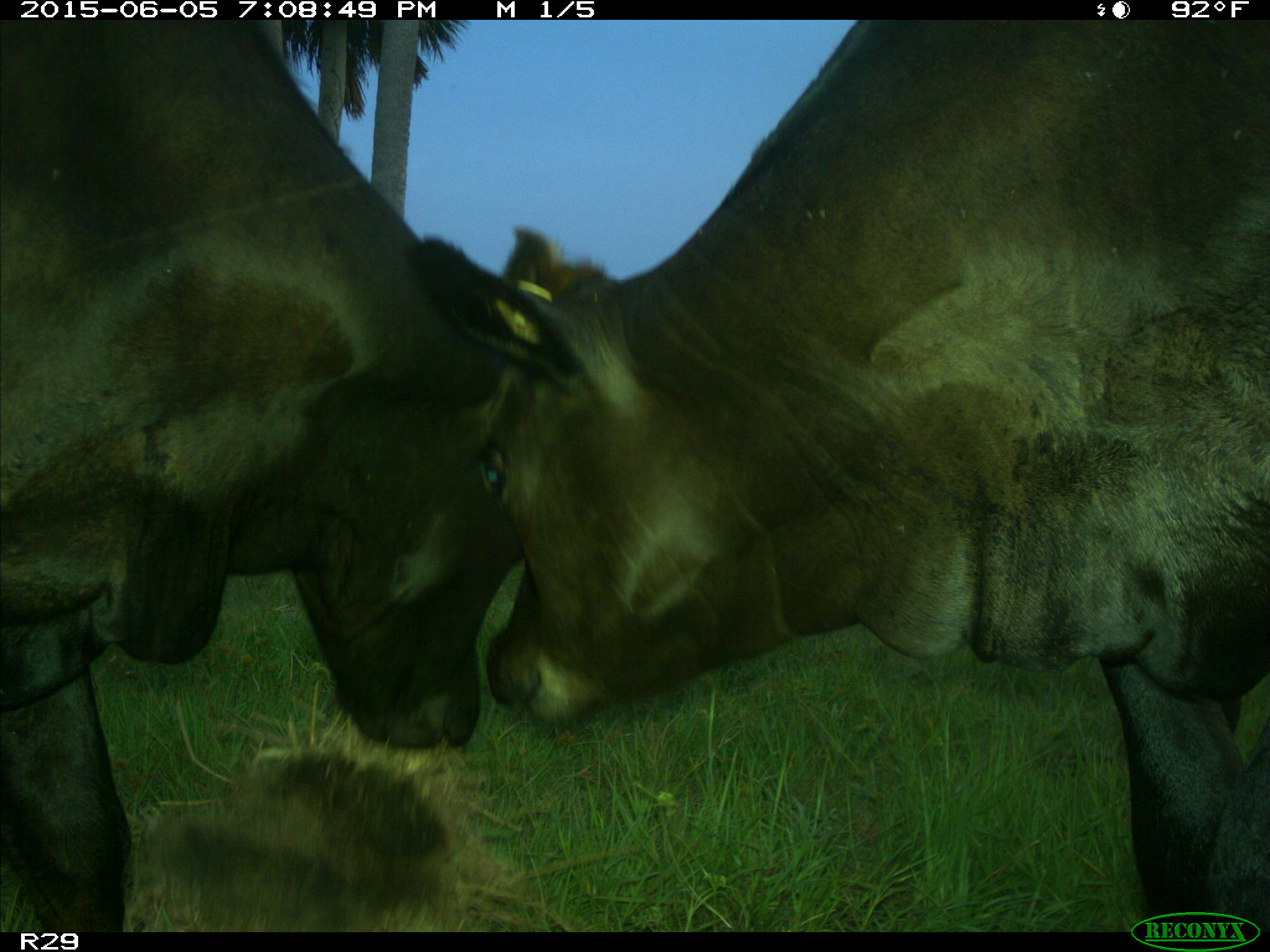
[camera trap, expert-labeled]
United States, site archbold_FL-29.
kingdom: Animalia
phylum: Chordata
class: Mammalia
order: Artiodactyla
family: Bovidae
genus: Bos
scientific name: Bos taurus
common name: domestic cow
Bos taurus (domestic cow).